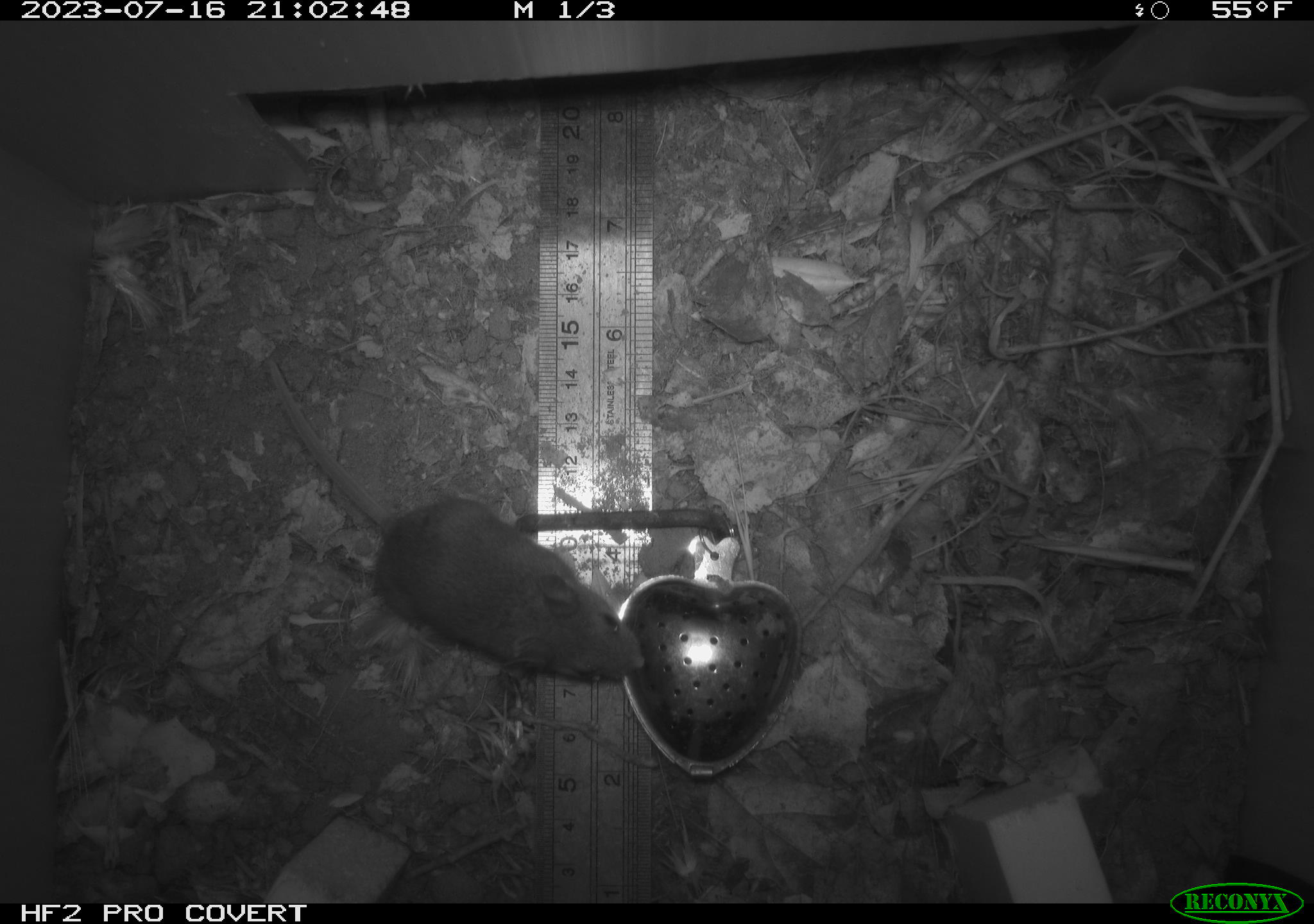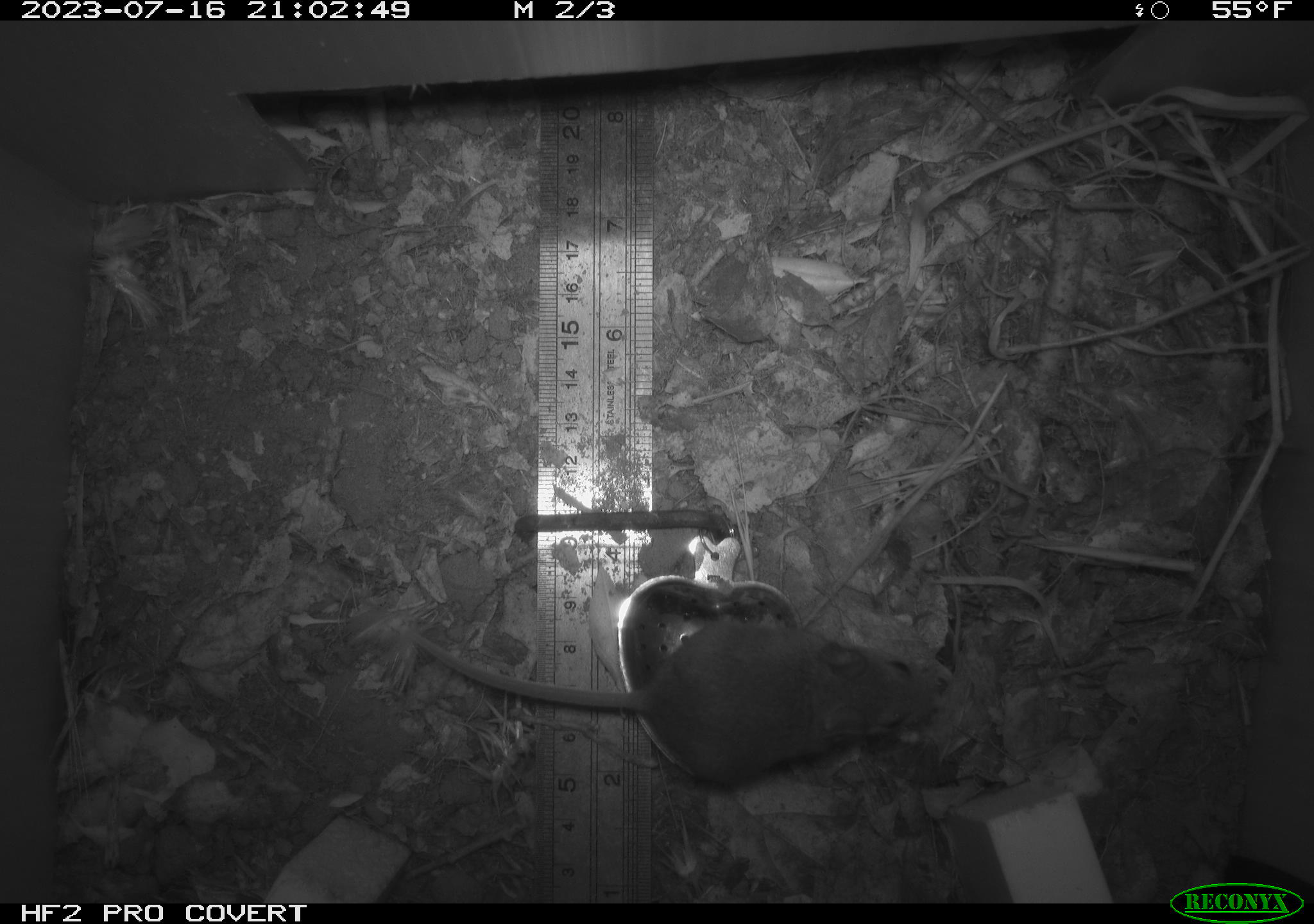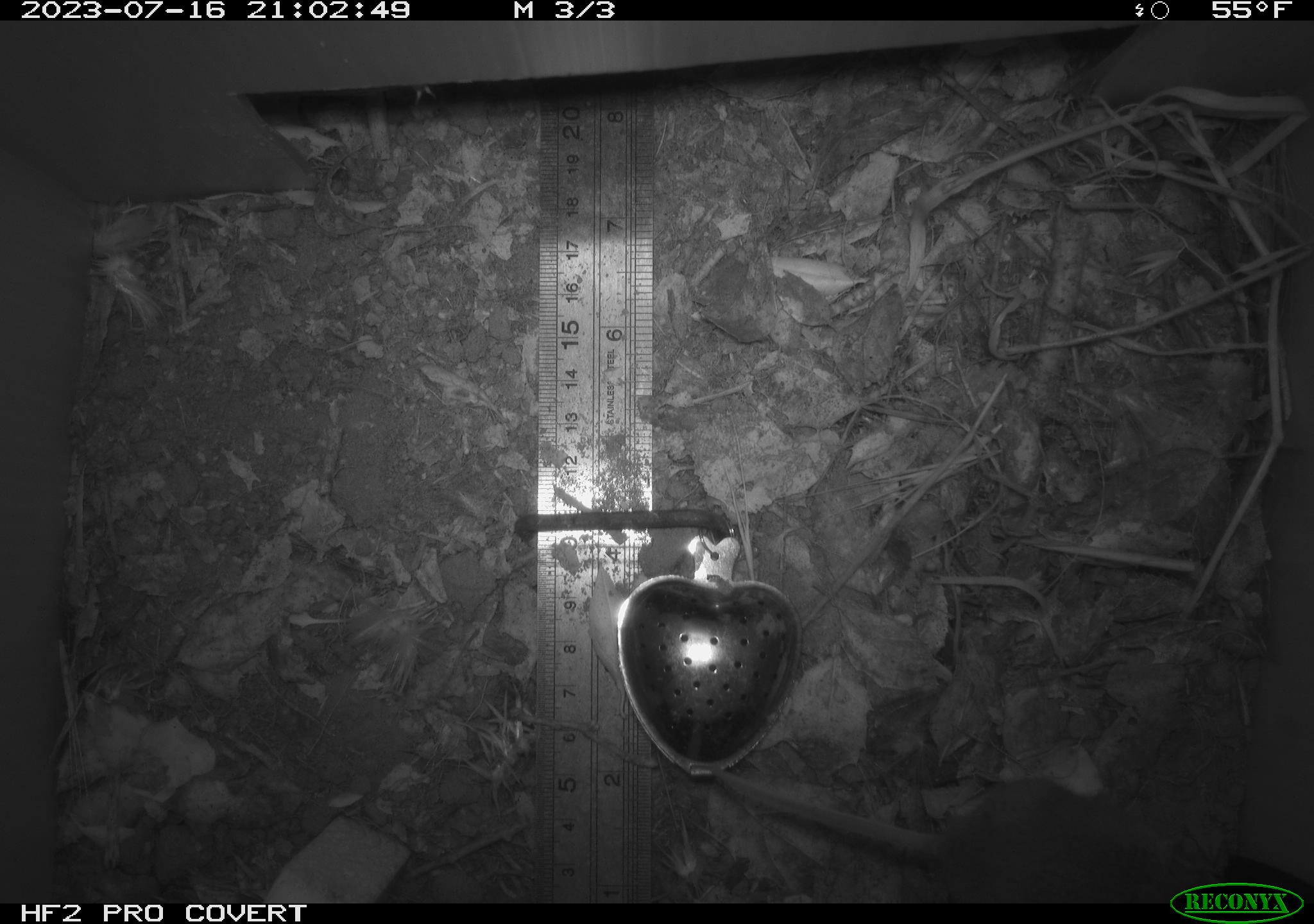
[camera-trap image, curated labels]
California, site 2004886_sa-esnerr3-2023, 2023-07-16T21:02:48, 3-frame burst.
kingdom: Animalia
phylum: Chordata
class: Mammalia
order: Rodentia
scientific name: Rodentia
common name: mouse species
Mouse species (Rodentia).